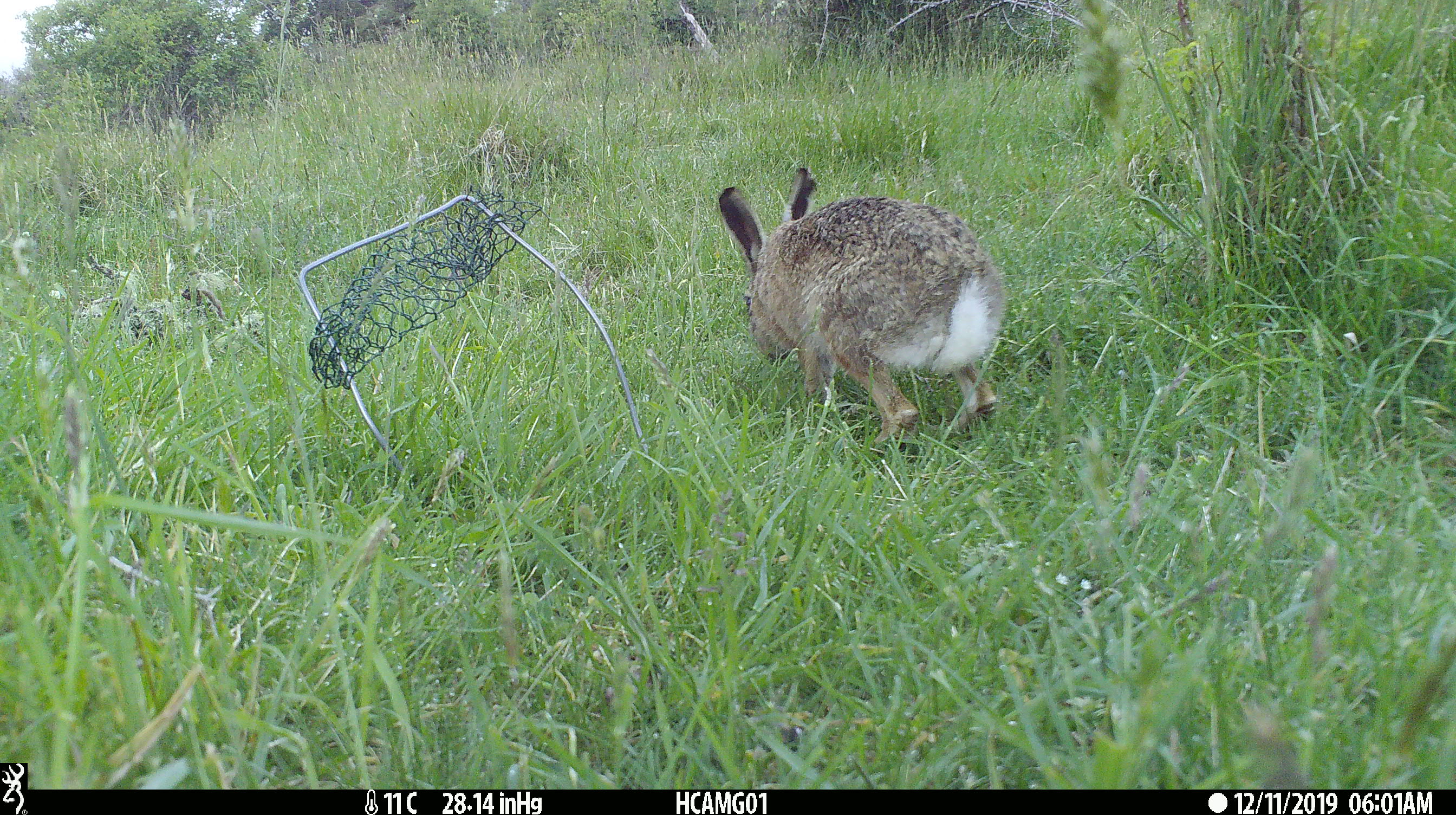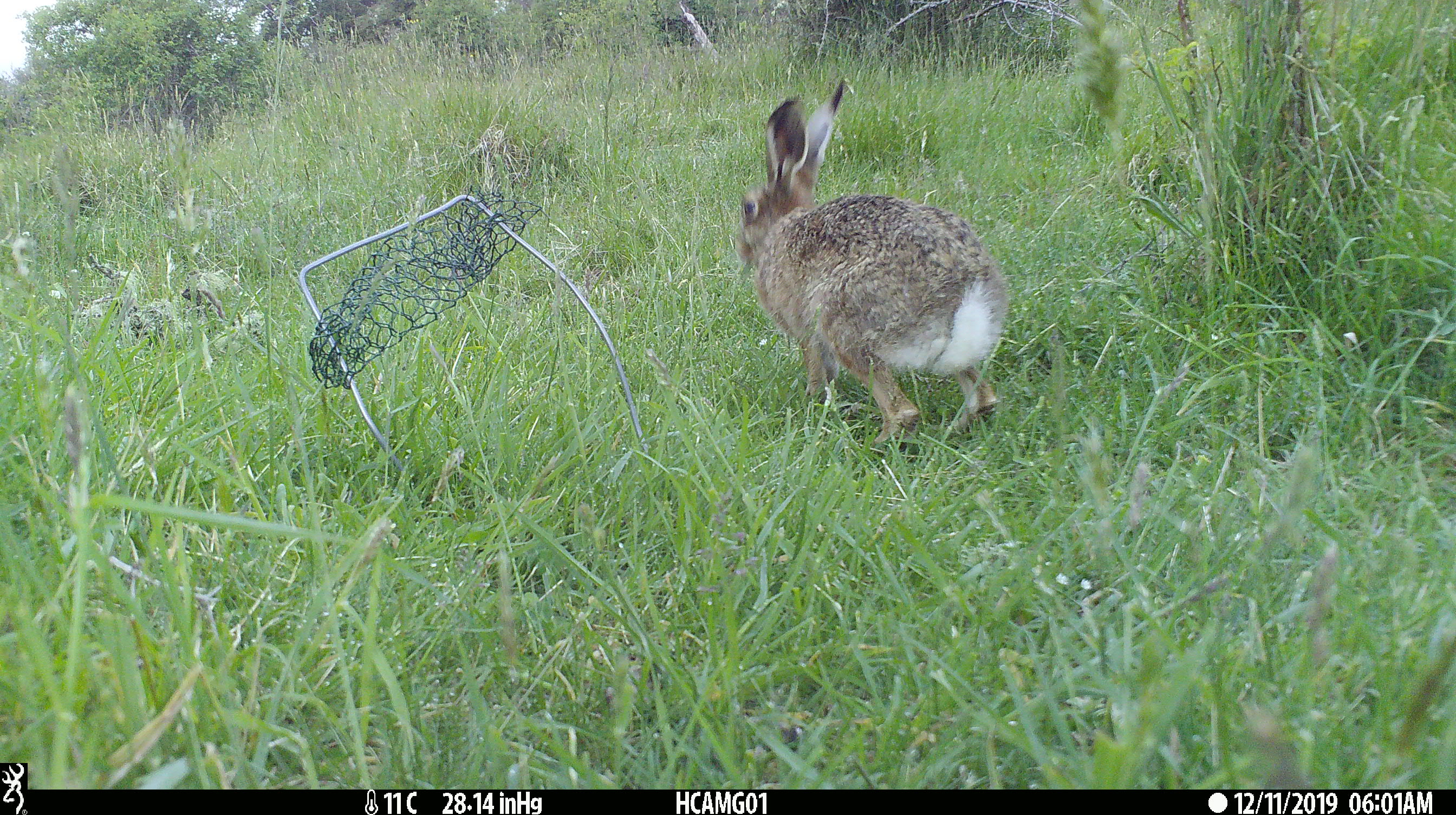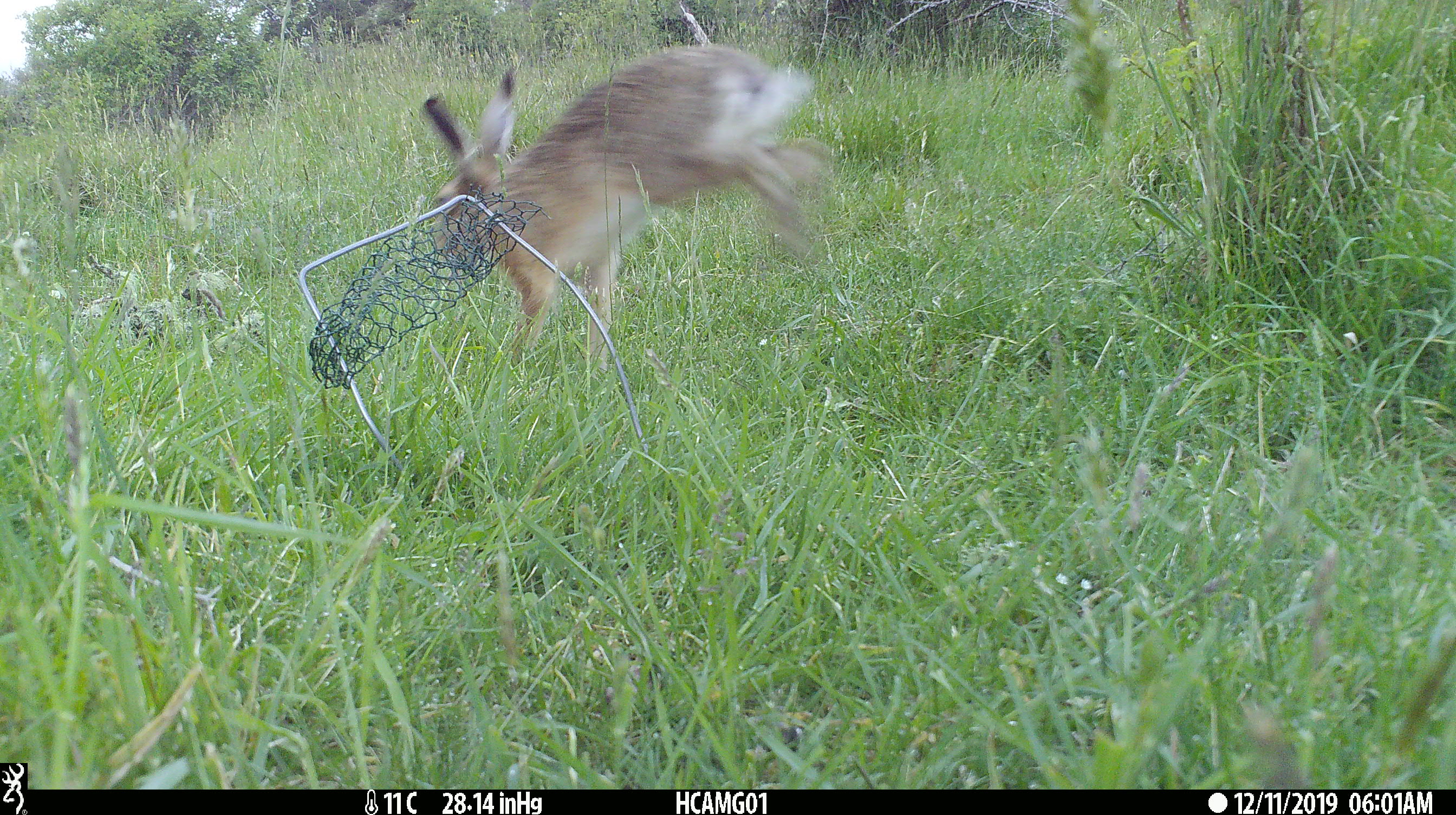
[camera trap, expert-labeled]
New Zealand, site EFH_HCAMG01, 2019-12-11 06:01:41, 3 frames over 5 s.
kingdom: Animalia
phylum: Chordata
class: Mammalia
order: Lagomorpha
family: Leporidae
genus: Lepus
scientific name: Lepus europaeus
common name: brown hare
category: hare